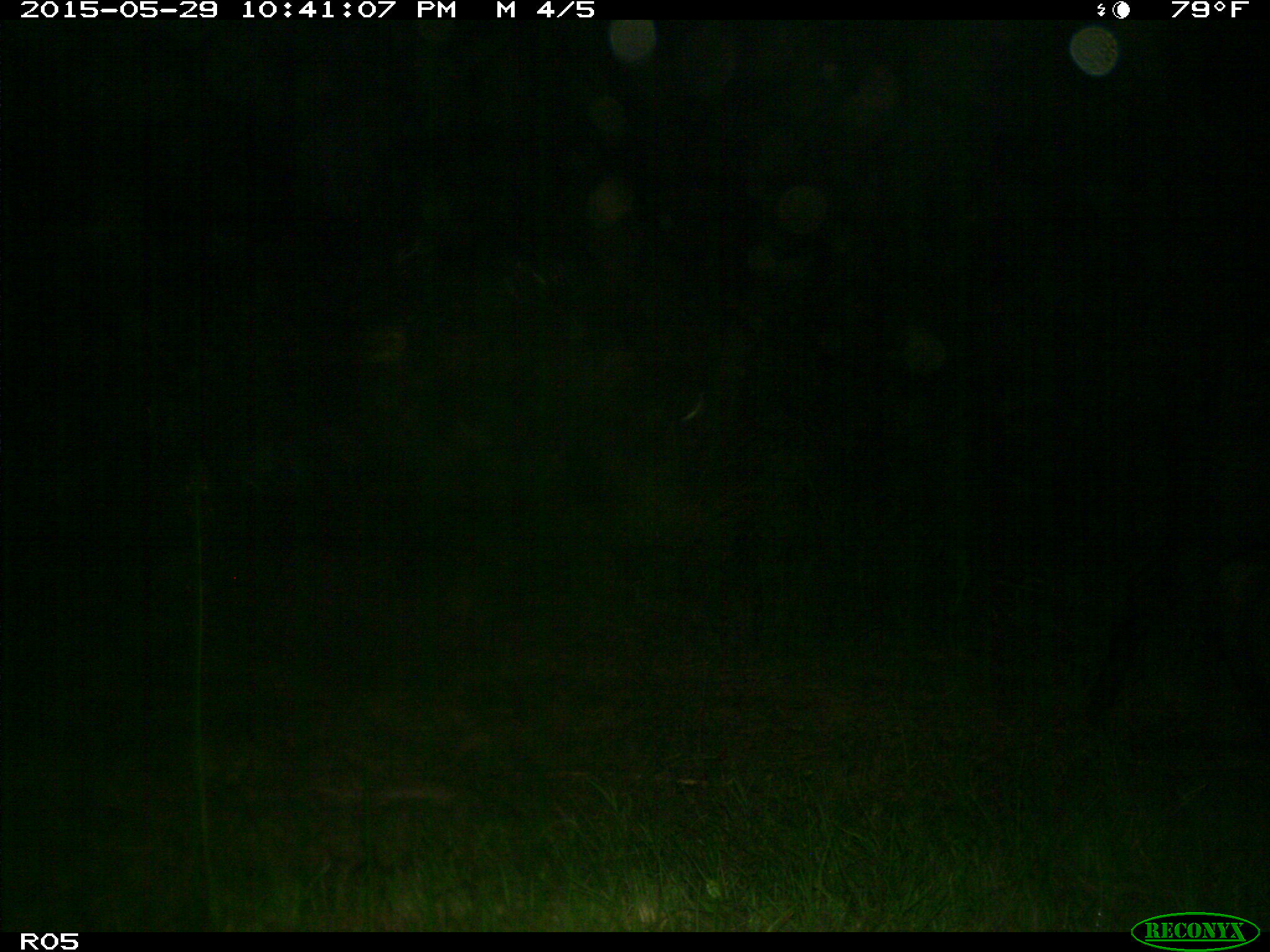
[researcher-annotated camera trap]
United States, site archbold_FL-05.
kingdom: Animalia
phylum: Chordata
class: Mammalia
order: Artiodactyla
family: Bovidae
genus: Bos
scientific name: Bos taurus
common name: domestic cow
Bos taurus (domestic cow).